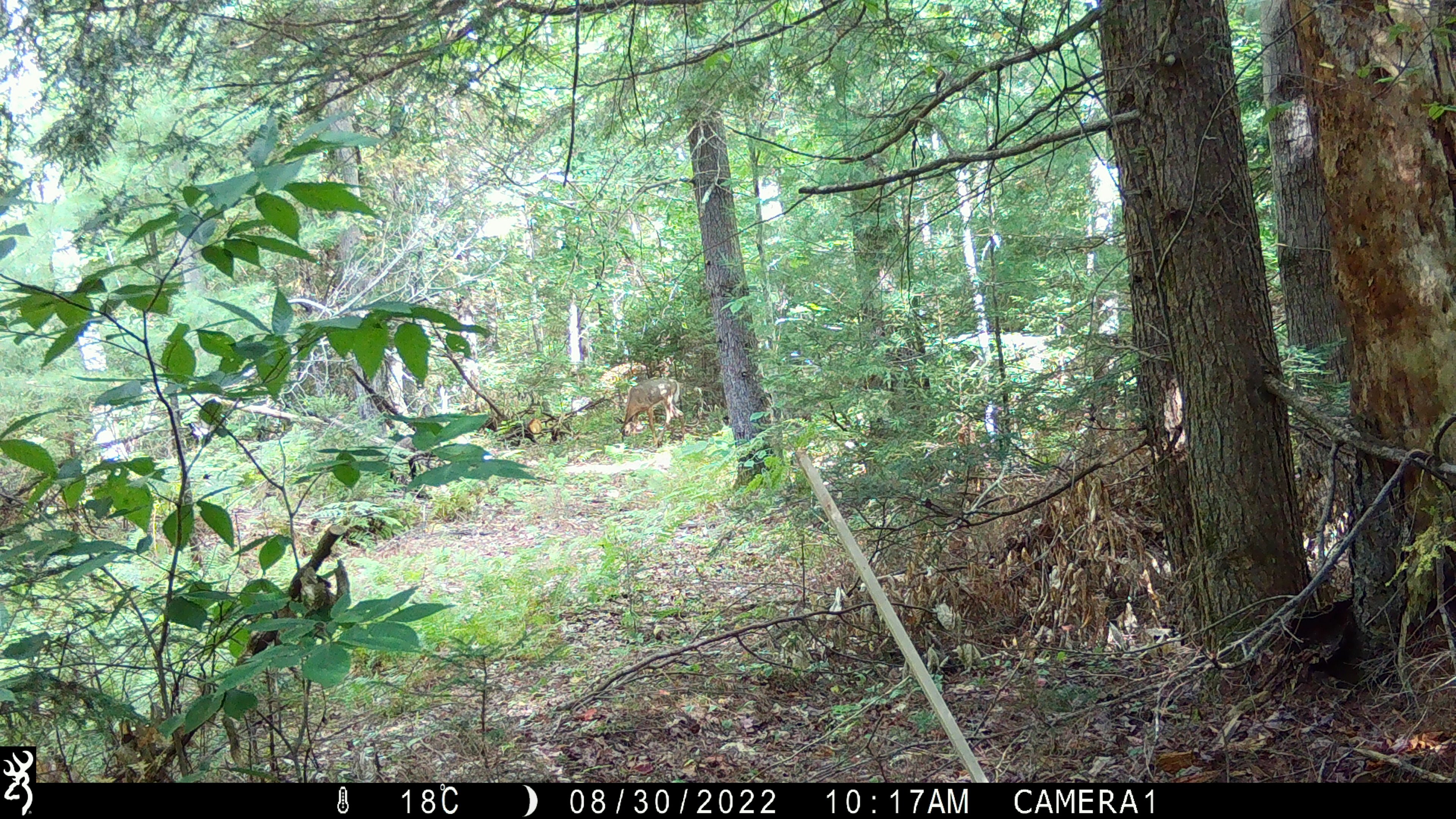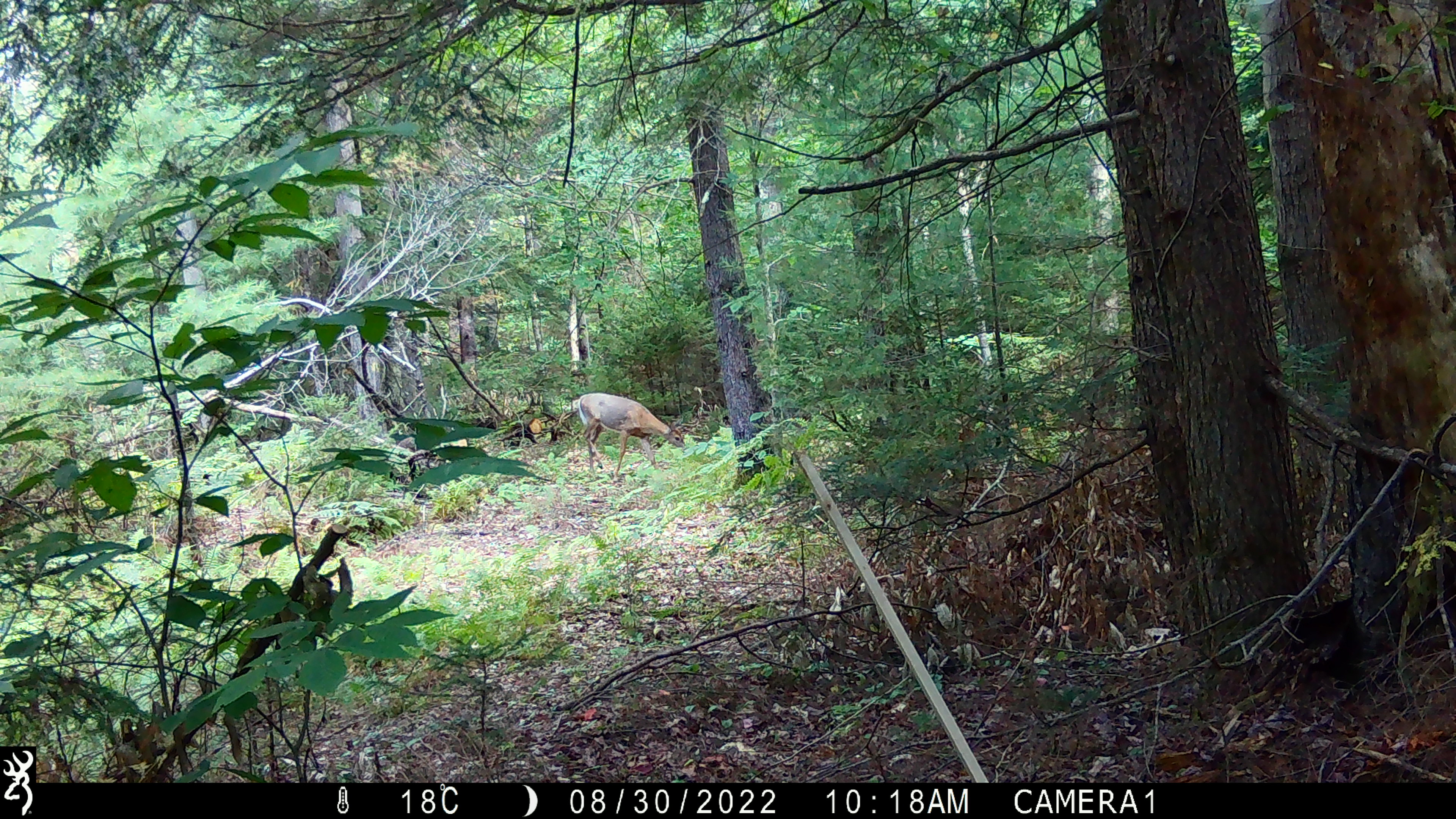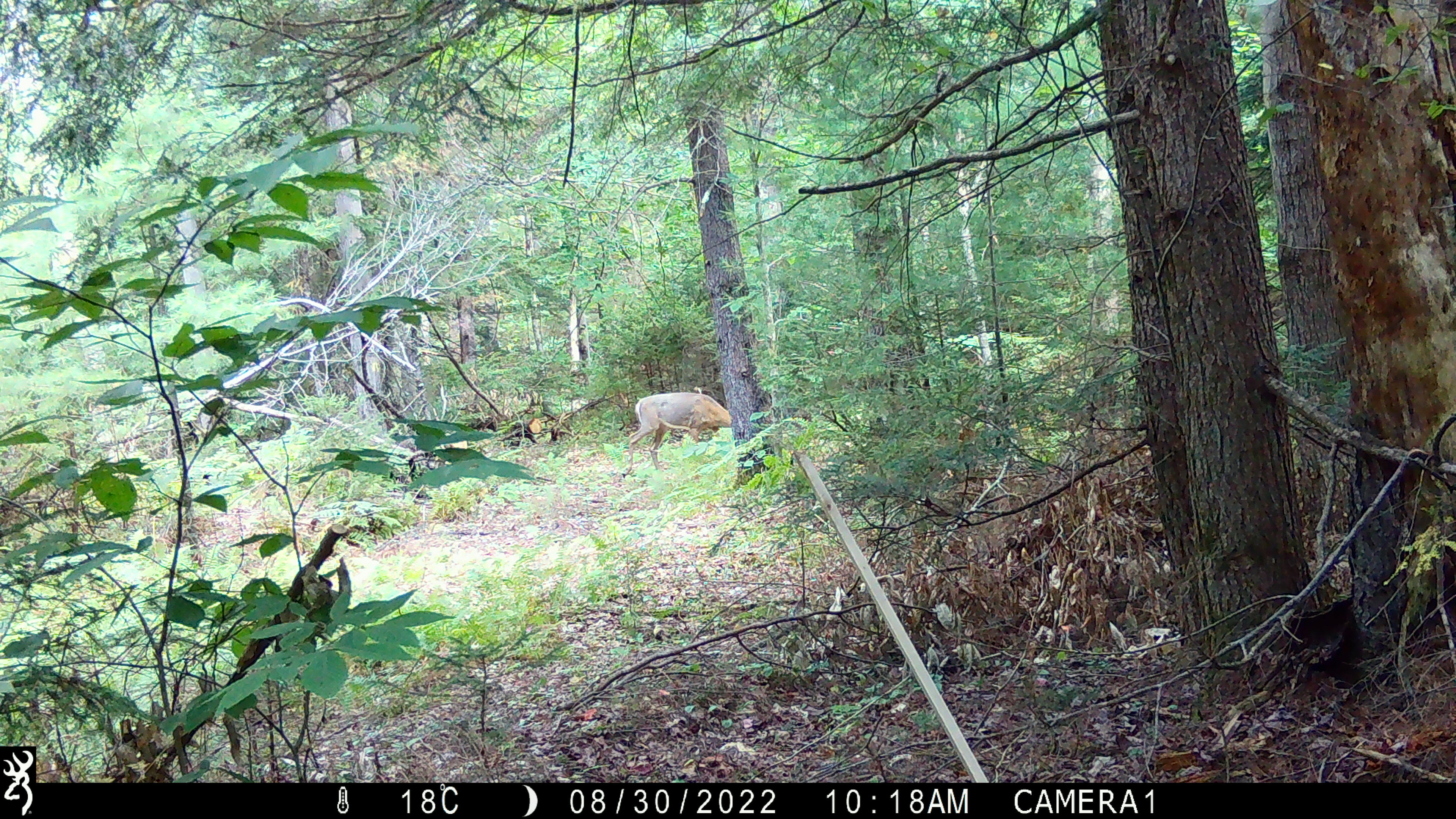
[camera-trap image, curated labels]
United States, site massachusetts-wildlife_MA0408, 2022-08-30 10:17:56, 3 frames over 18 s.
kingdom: Animalia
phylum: Chordata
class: Mammalia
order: Artiodactyla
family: Cervidae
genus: Odocoileus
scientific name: Odocoileus virginianus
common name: white-tailed deer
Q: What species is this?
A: White-tailed deer (Odocoileus virginianus).